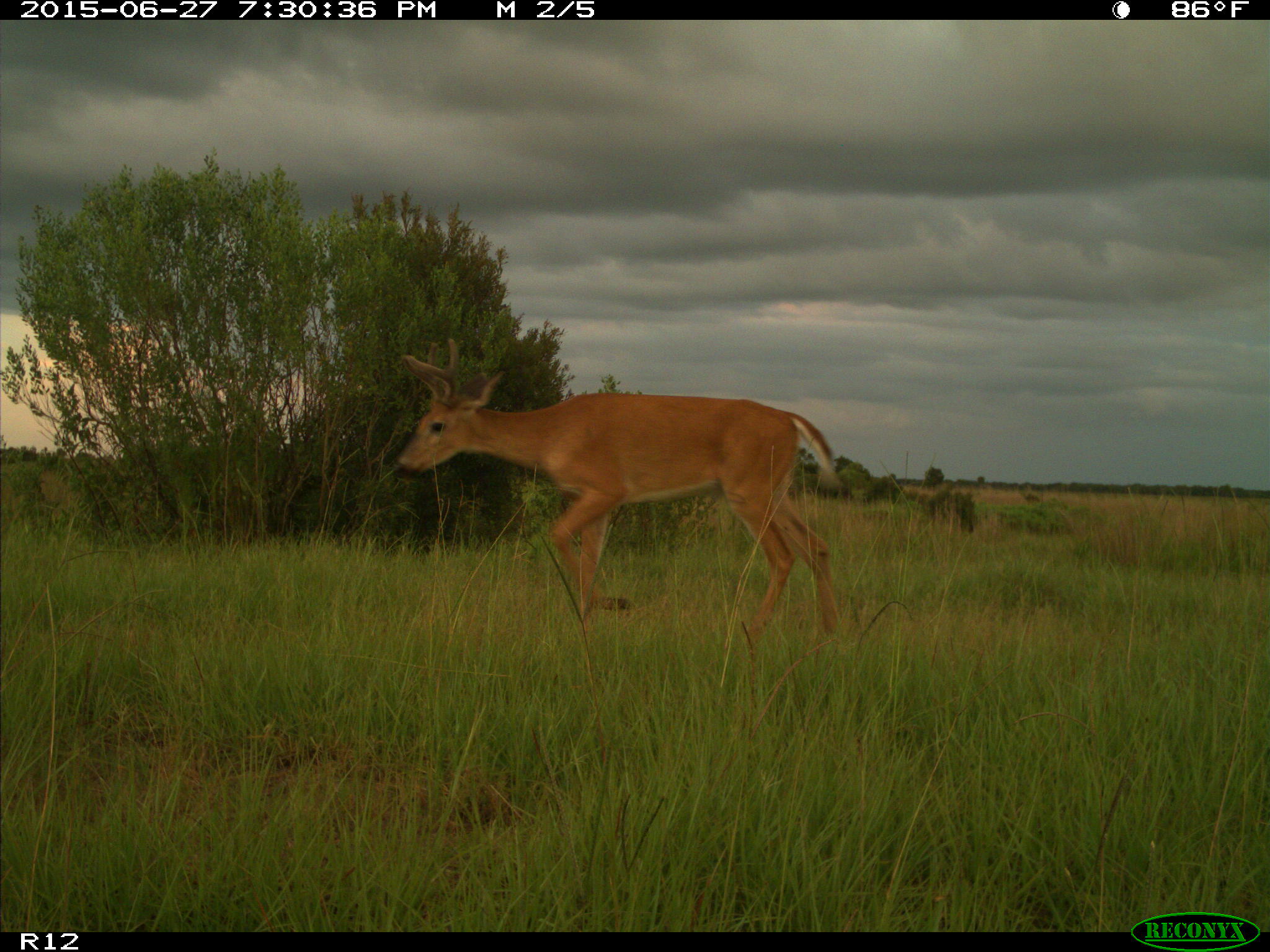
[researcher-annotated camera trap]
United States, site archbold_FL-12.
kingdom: Animalia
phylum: Chordata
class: Mammalia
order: Artiodactyla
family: Cervidae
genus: Odocoileus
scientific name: Odocoileus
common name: deer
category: unidentified deer